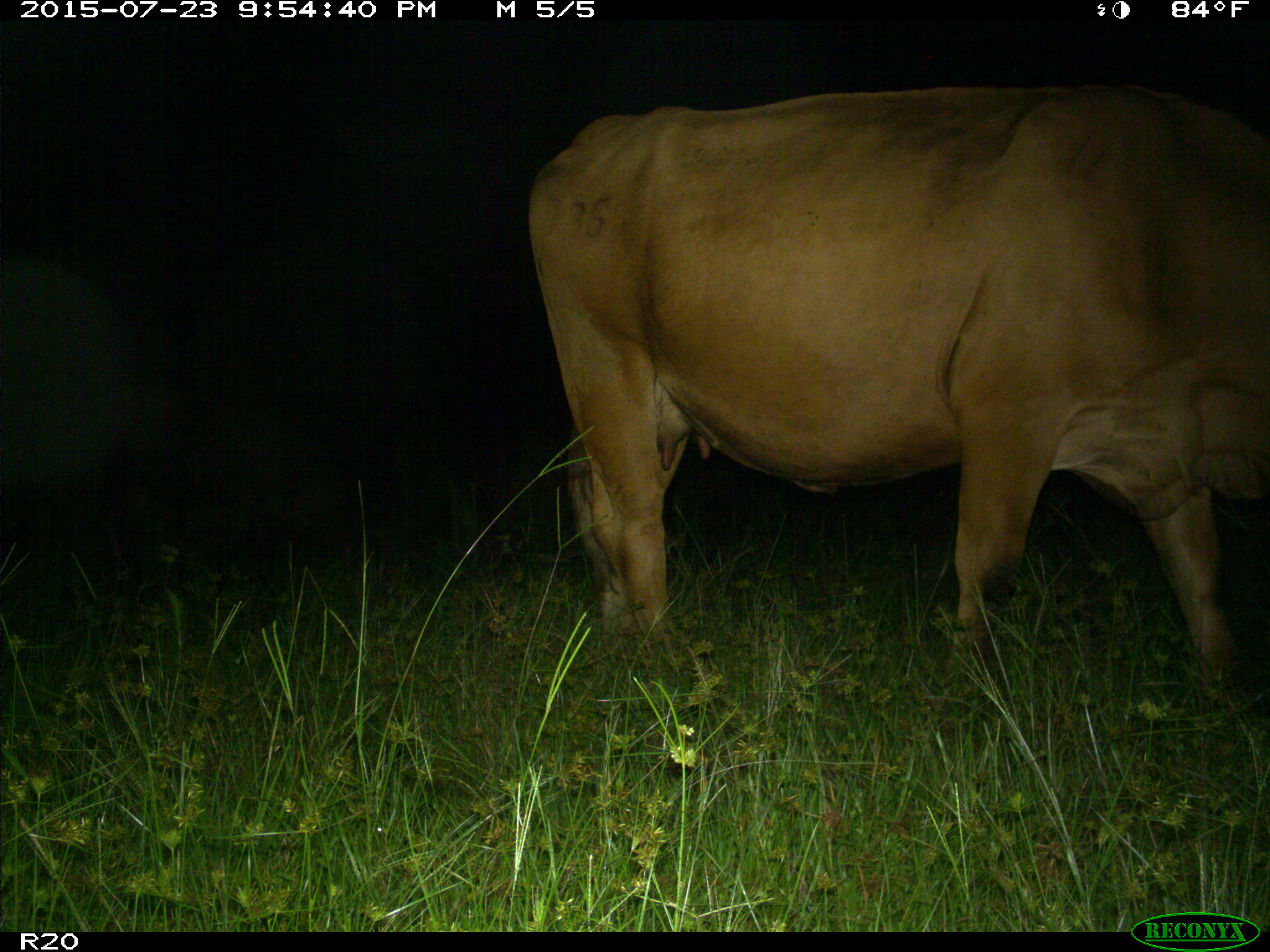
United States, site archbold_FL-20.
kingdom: Animalia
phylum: Chordata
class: Mammalia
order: Artiodactyla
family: Bovidae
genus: Bos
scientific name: Bos taurus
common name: domestic cow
Bos taurus (domestic cow).